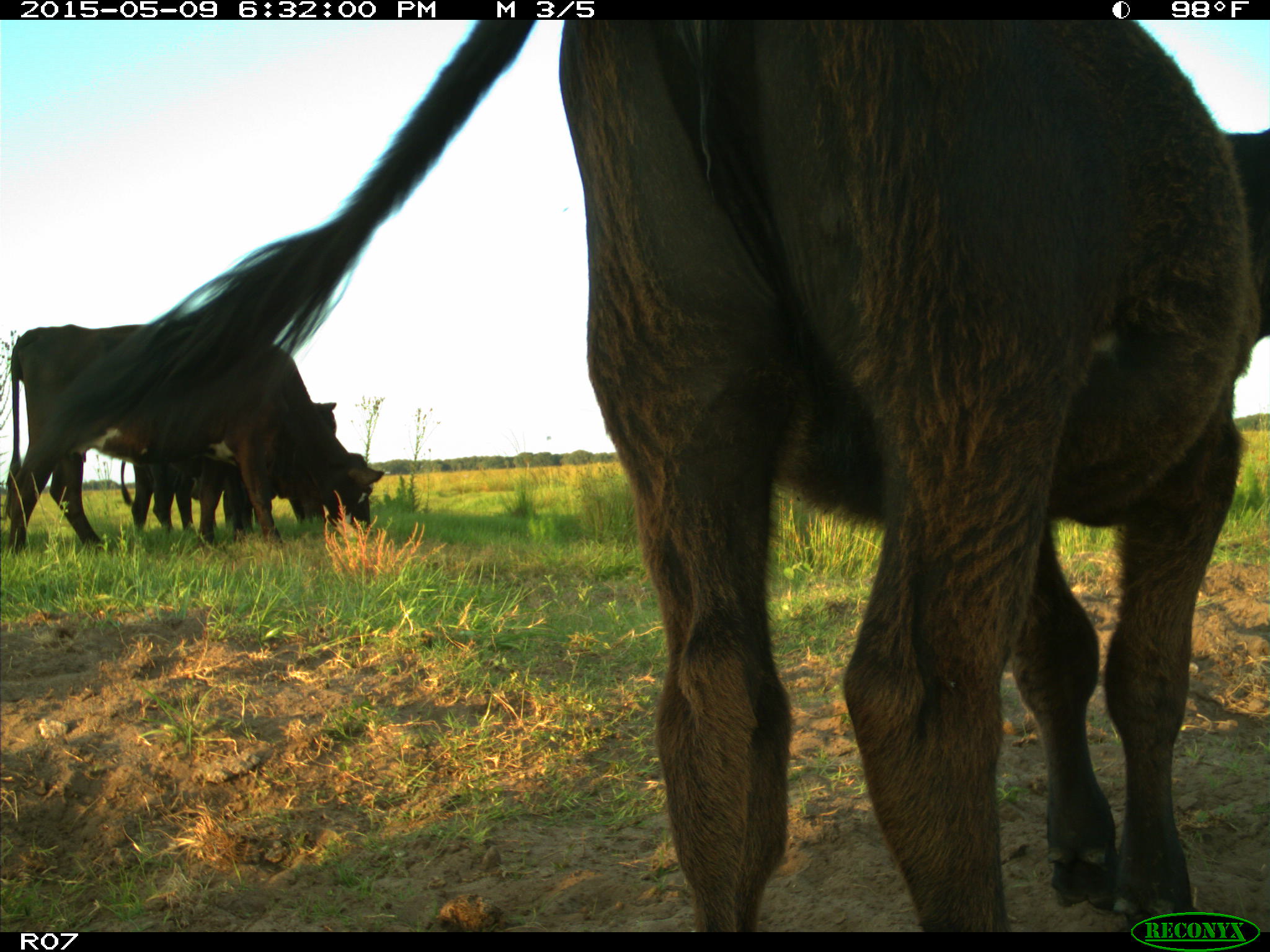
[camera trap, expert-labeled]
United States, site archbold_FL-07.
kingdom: Animalia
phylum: Chordata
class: Mammalia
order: Artiodactyla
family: Bovidae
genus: Bos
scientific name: Bos taurus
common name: domestic cow